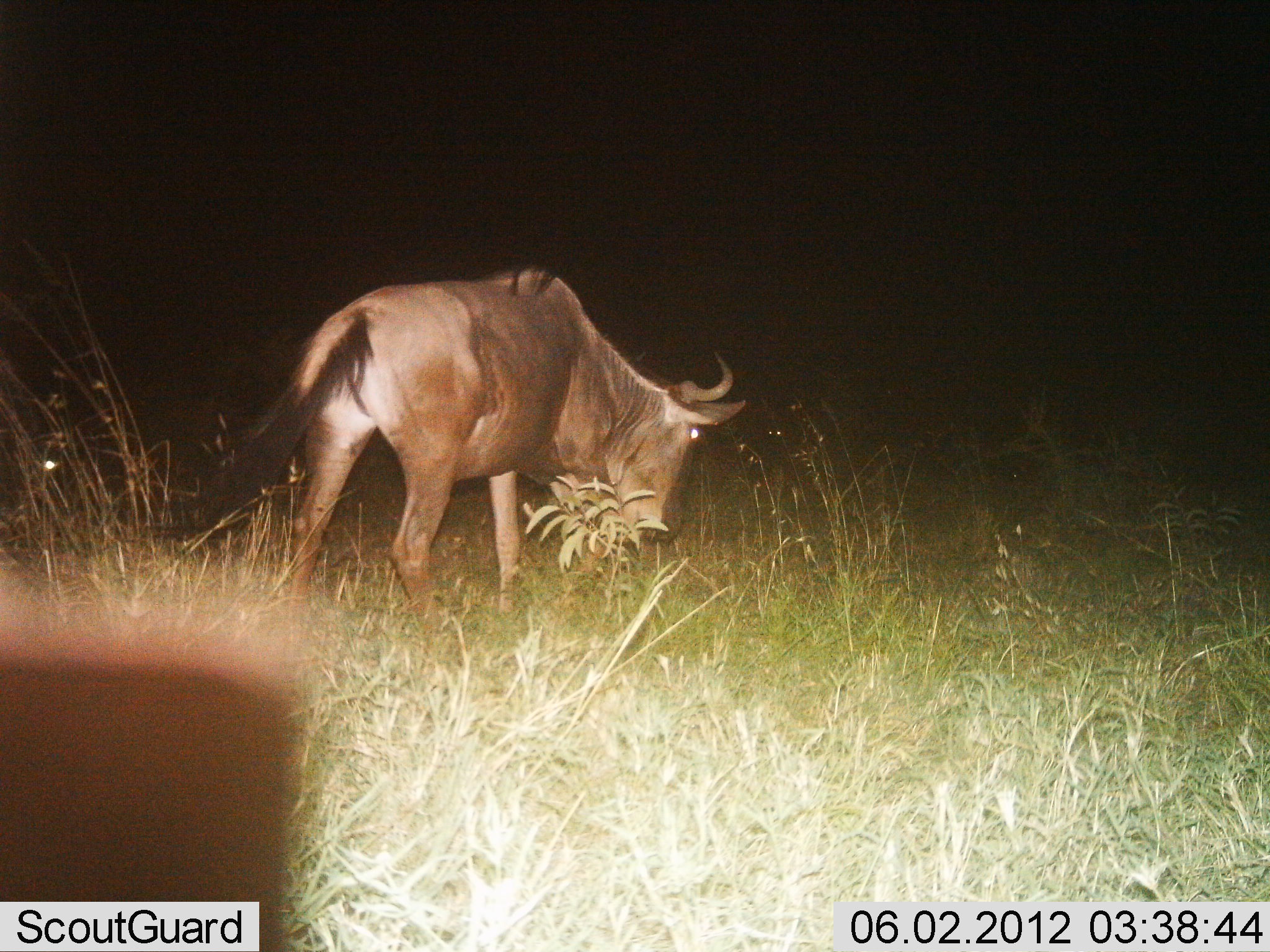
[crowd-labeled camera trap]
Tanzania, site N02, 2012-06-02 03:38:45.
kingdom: Animalia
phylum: Chordata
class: Mammalia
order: Artiodactyla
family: Bovidae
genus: Connochaetes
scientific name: Connochaetes taurinus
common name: blue wildebeest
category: wildebeest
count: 1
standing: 20%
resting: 0%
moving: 10%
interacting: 0%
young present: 0%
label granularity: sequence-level